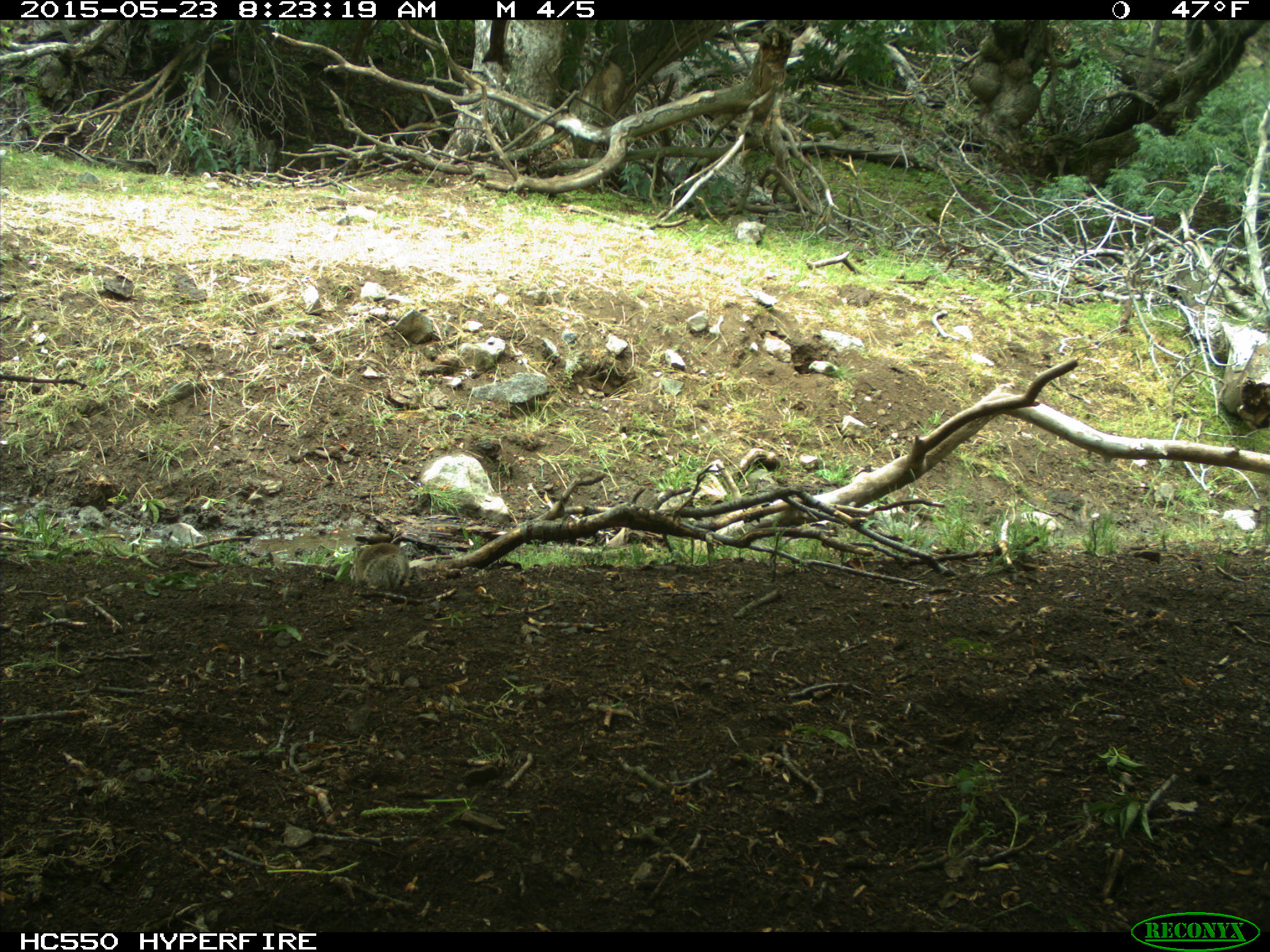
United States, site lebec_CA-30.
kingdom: Animalia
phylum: Chordata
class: Mammalia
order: Rodentia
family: Sciuridae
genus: Otospermophilus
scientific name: Otospermophilus beecheyi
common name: california ground squirrel